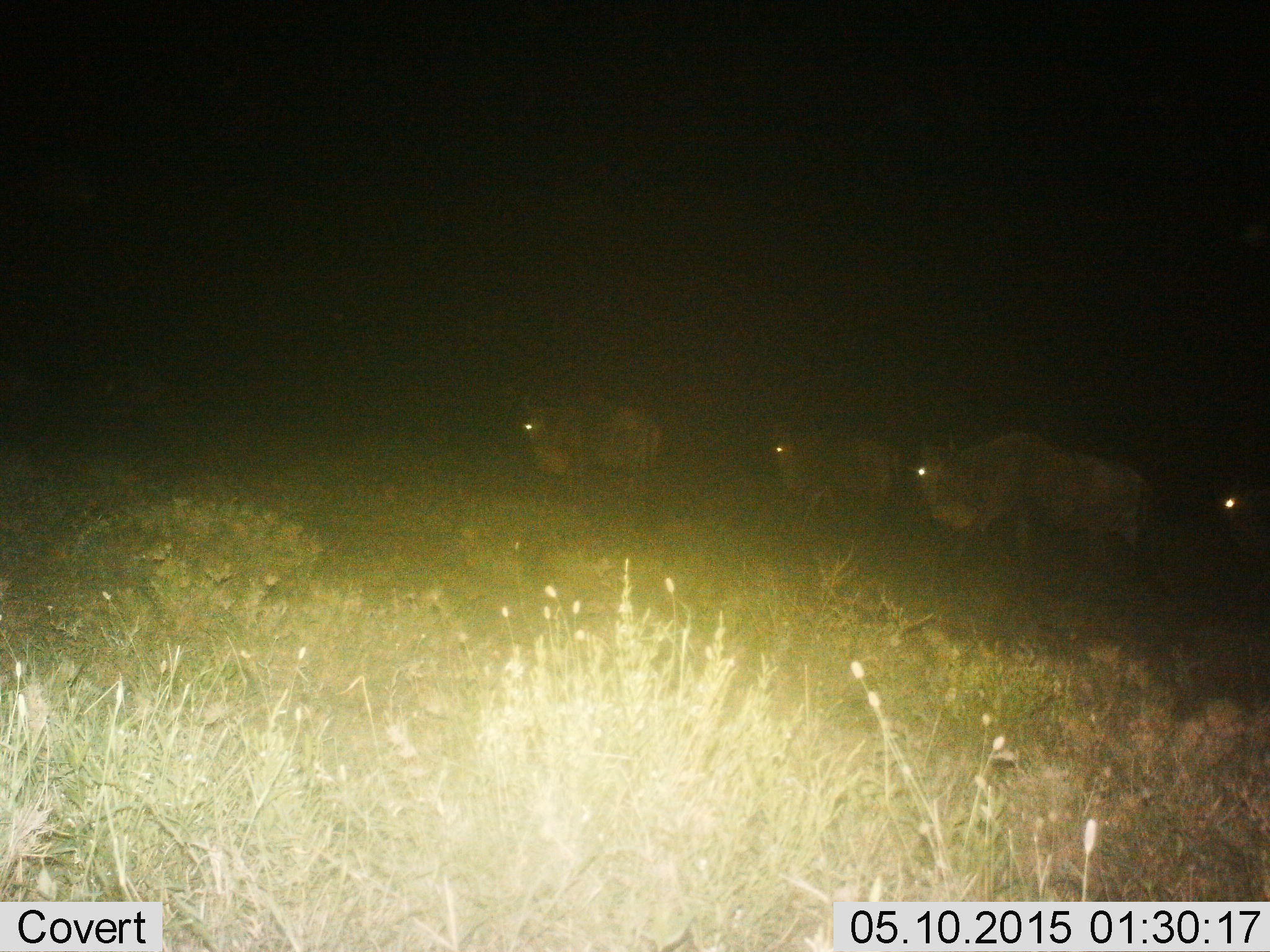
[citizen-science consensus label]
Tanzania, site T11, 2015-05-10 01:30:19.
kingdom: Animalia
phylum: Chordata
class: Mammalia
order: Artiodactyla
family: Bovidae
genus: Connochaetes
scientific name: Connochaetes taurinus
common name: blue wildebeest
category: wildebeest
Wildebeest (blue wildebeest) (Connochaetes taurinus), count 4. Behavior (volunteer vote fractions): standing 30%, resting 0%, moving 80%, interacting 0%. Young present (vote fraction): 0%. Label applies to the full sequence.